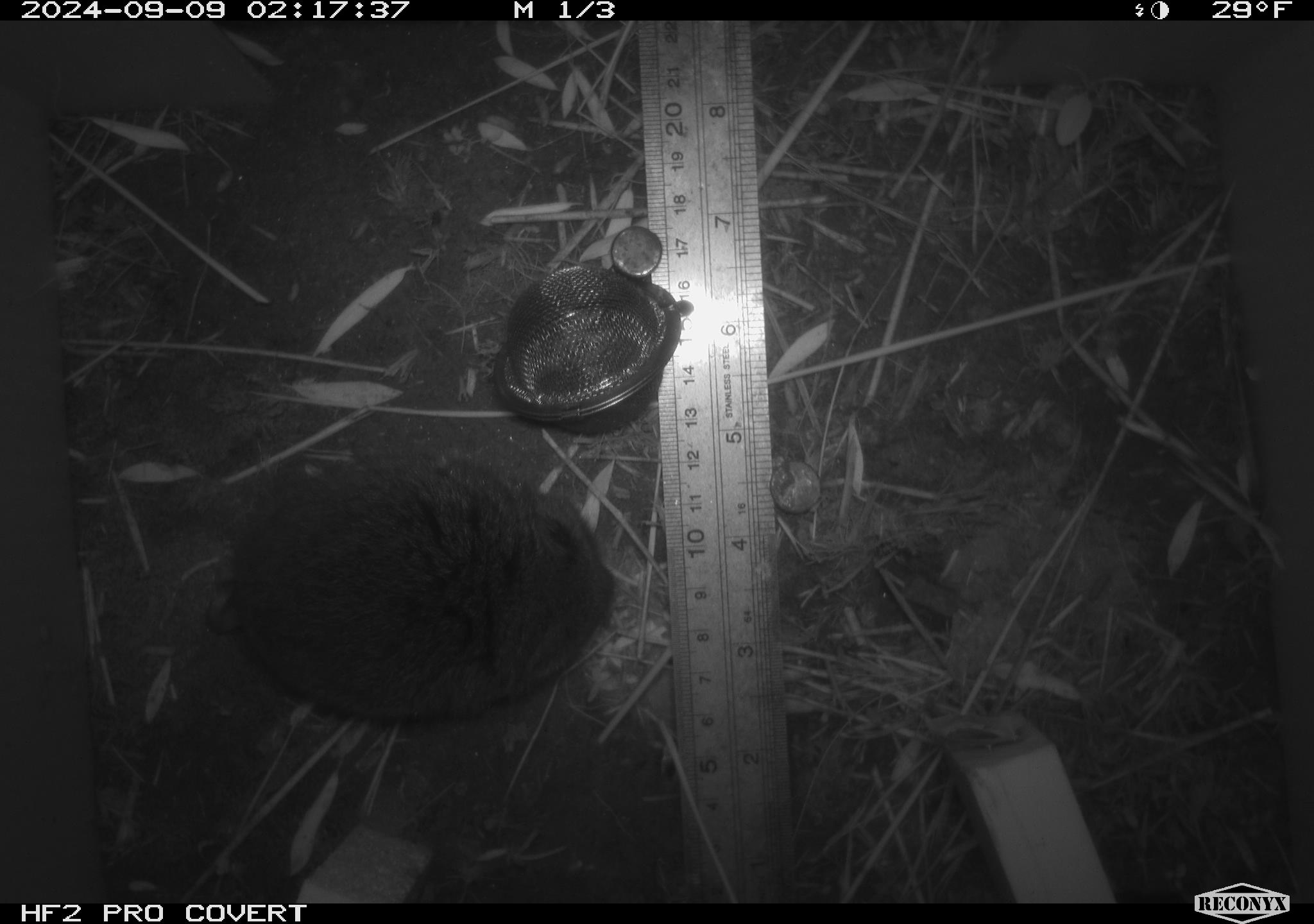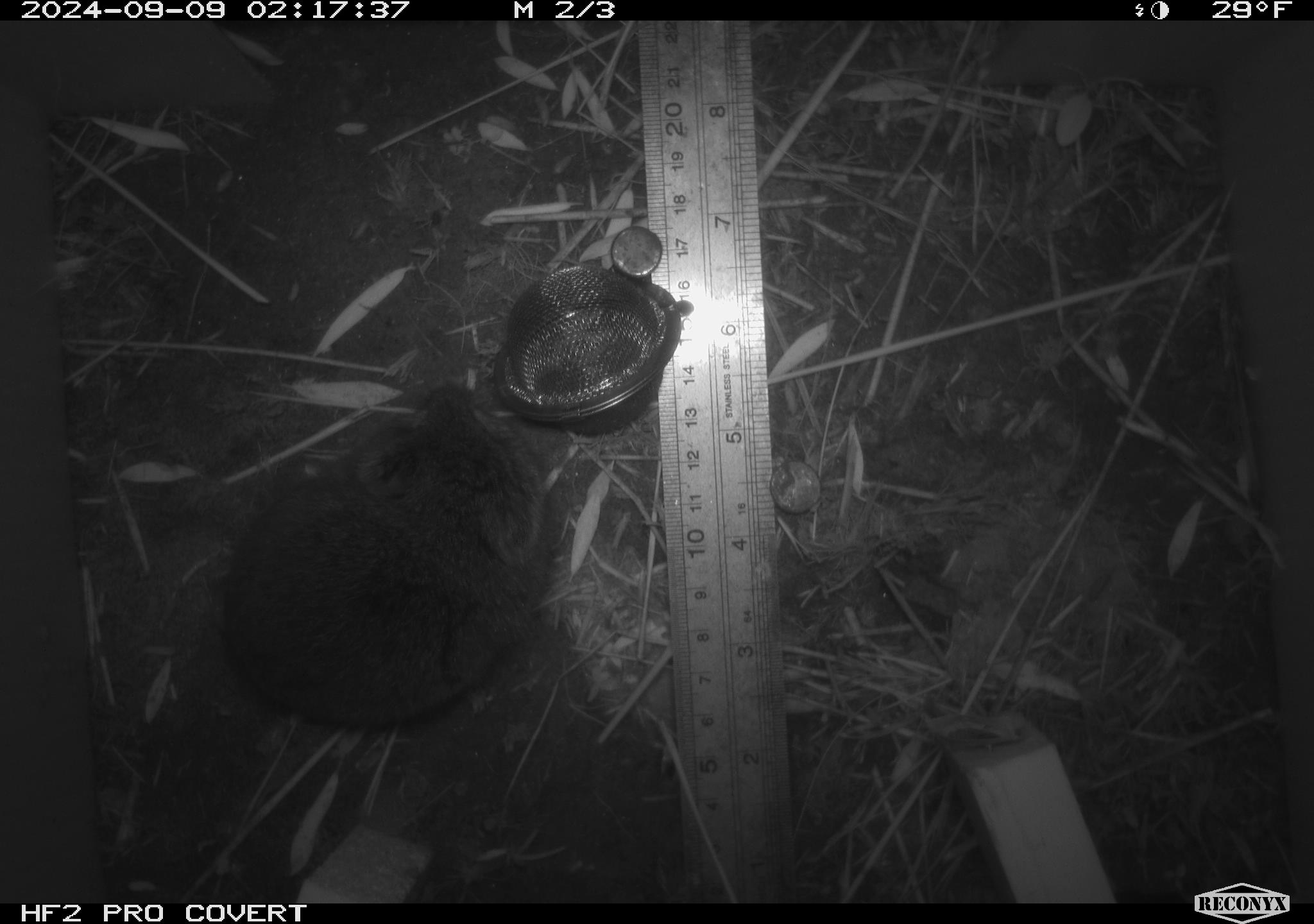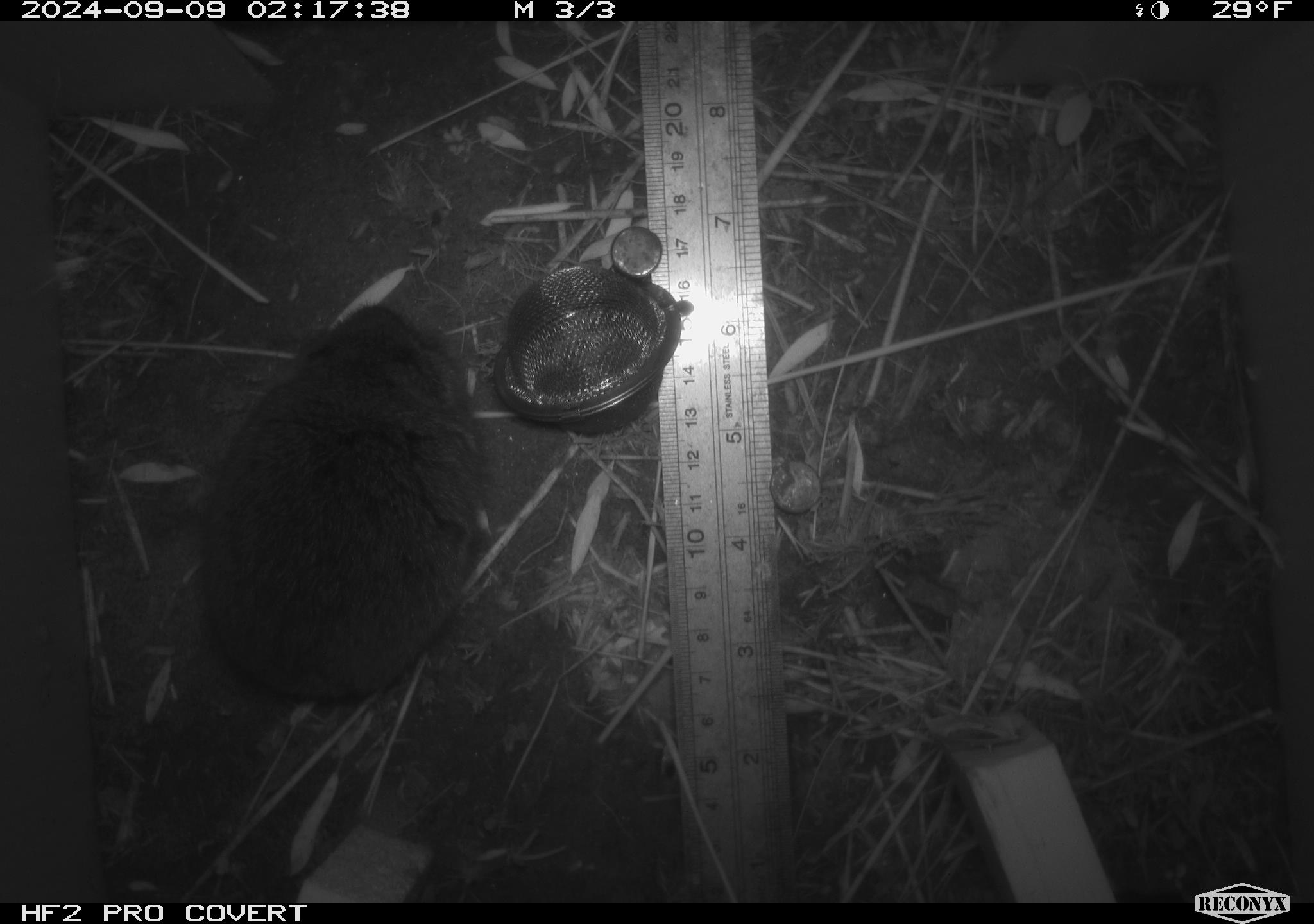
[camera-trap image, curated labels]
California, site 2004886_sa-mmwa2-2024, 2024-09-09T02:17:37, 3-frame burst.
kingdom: Animalia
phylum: Chordata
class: Mammalia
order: Rodentia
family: Cricetidae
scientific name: Arvicolinae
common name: voles, lemmings, and muskrats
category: arvicolinae subfamily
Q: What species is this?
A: Arvicolinae subfamily (voles, lemmings, and muskrats) (Arvicolinae).